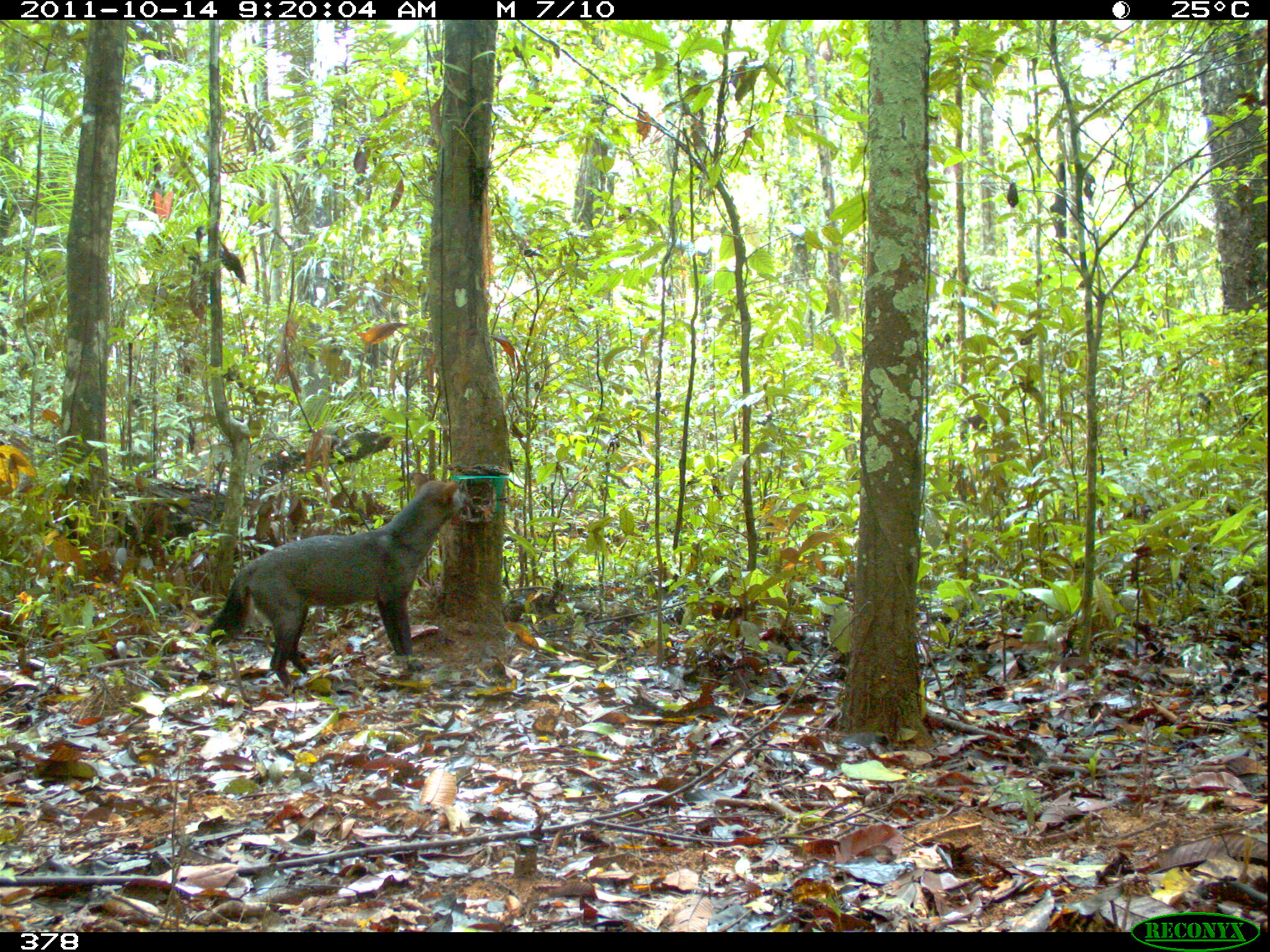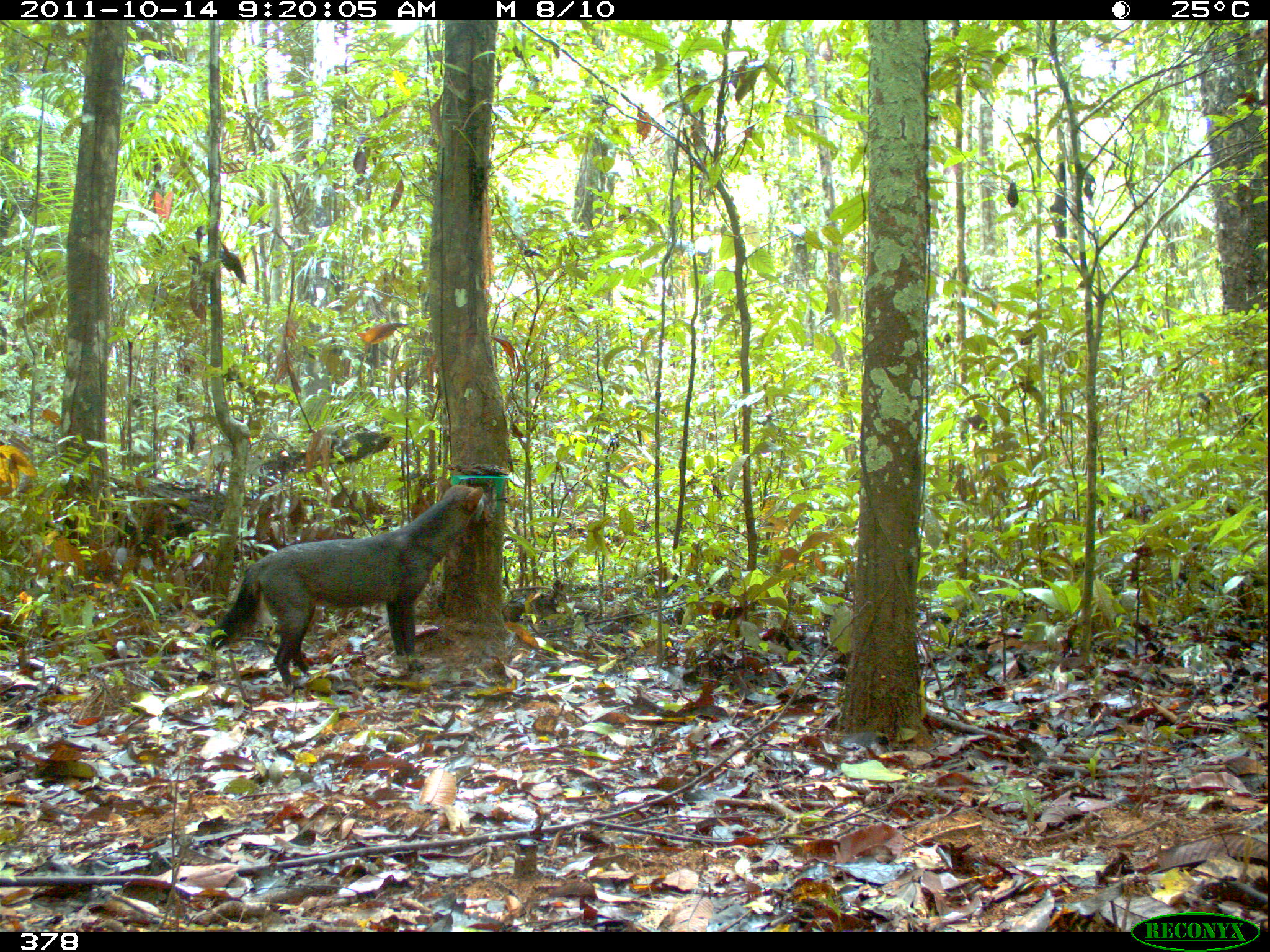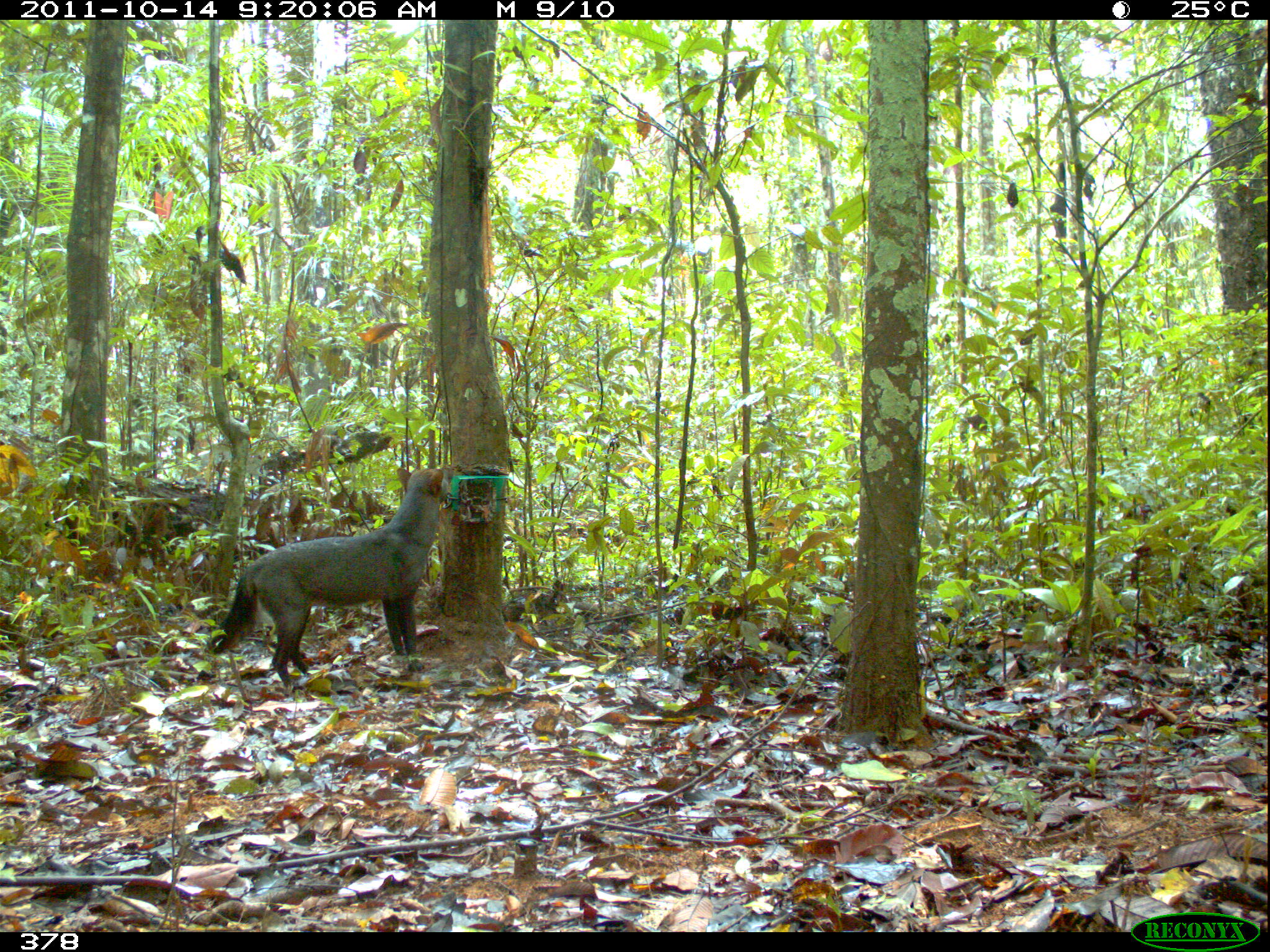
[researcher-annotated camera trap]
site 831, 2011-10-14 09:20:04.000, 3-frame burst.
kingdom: Animalia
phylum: Chordata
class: Mammalia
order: Carnivora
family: Canidae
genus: Atelocynus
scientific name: Atelocynus microtis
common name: short-eared dog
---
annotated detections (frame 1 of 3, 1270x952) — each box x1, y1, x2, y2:
atelocynus microtis: 196, 472, 470, 696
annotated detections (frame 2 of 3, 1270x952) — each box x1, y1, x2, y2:
atelocynus microtis: 209, 475, 491, 693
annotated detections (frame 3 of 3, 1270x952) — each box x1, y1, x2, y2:
atelocynus microtis: 206, 466, 453, 695